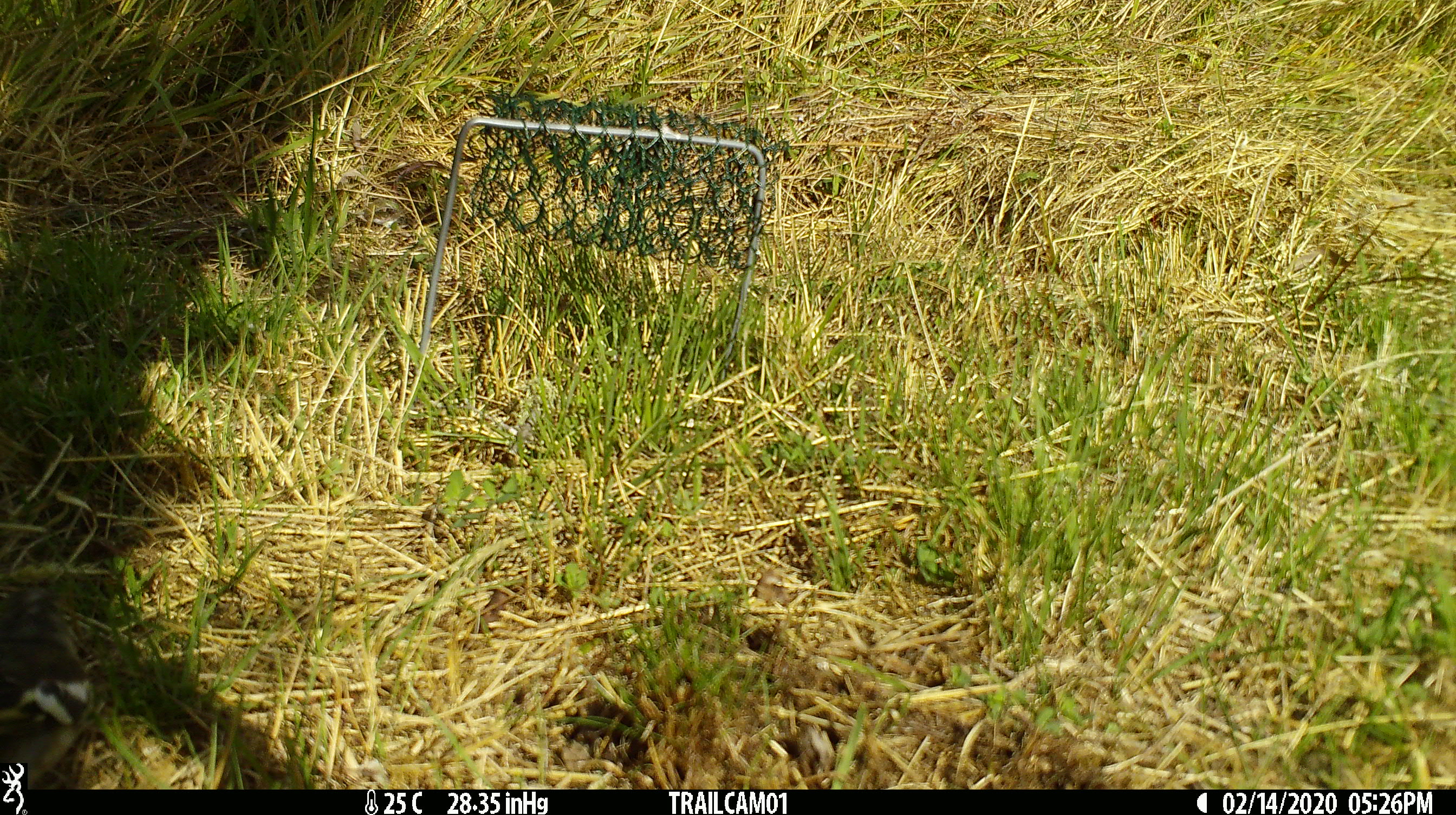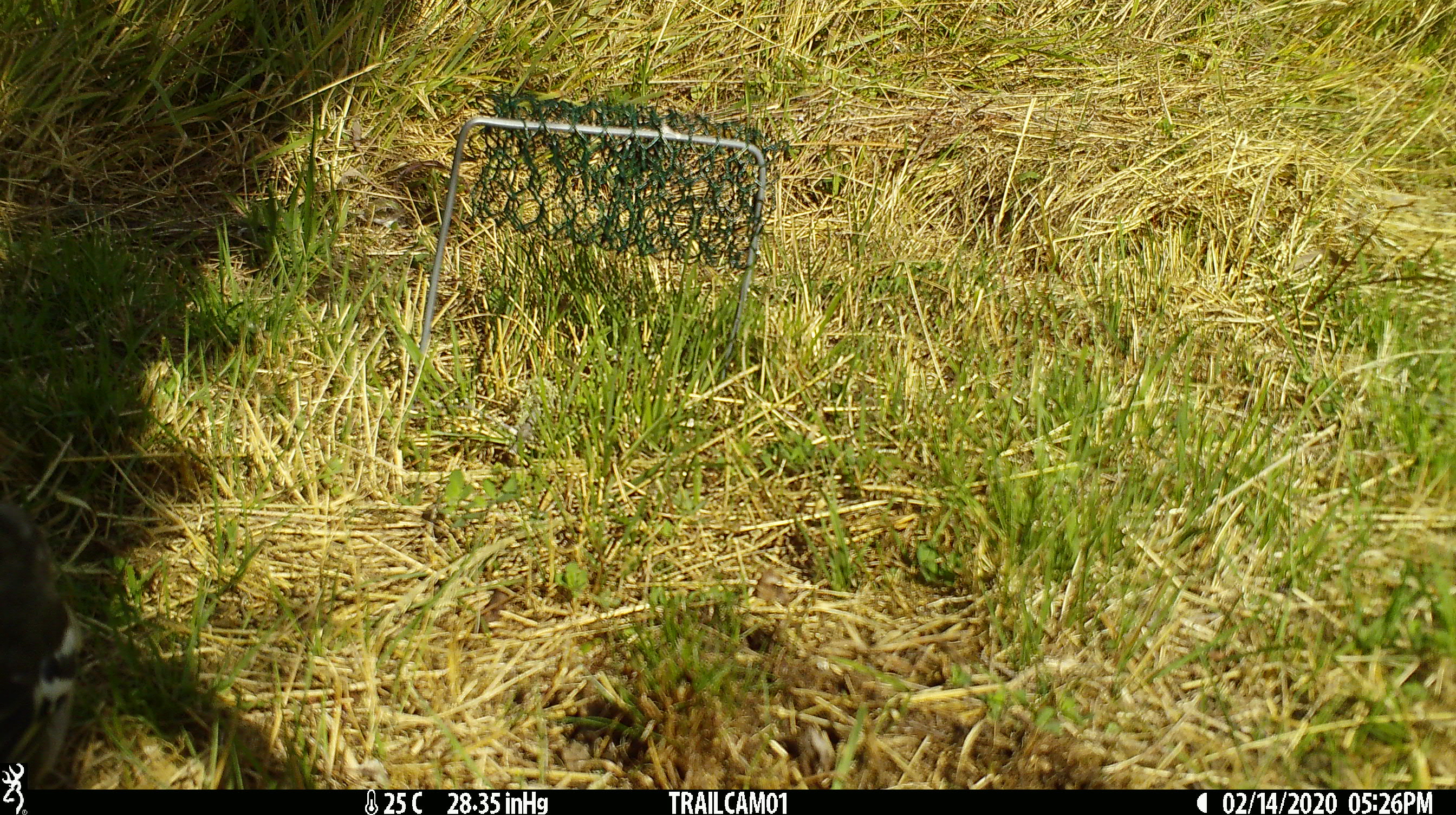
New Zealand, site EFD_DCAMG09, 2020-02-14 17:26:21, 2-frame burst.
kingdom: Animalia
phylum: Chordata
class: Aves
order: Passeriformes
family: Fringillidae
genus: Carduelis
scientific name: Carduelis carduelis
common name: european goldfinch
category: goldfinch